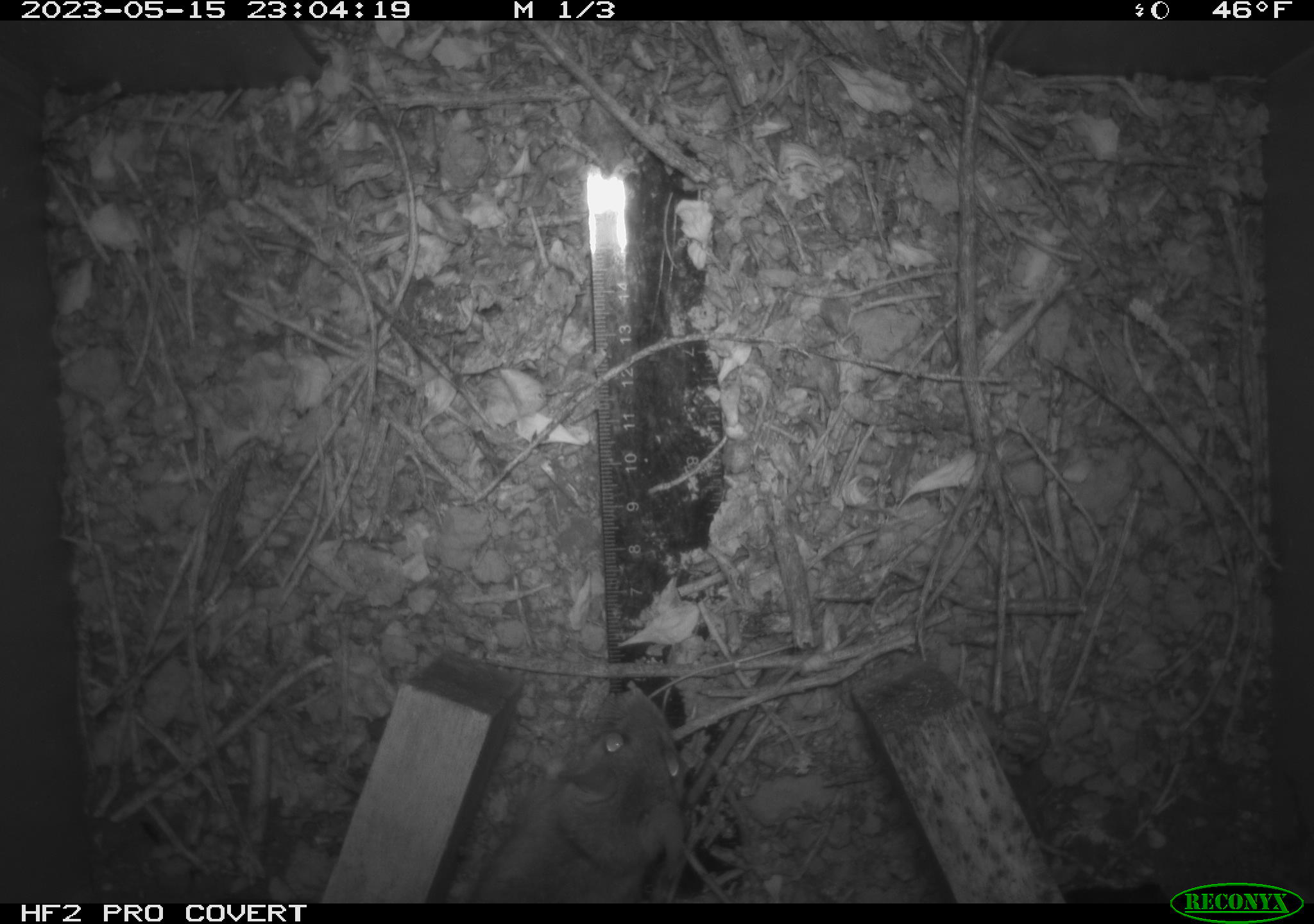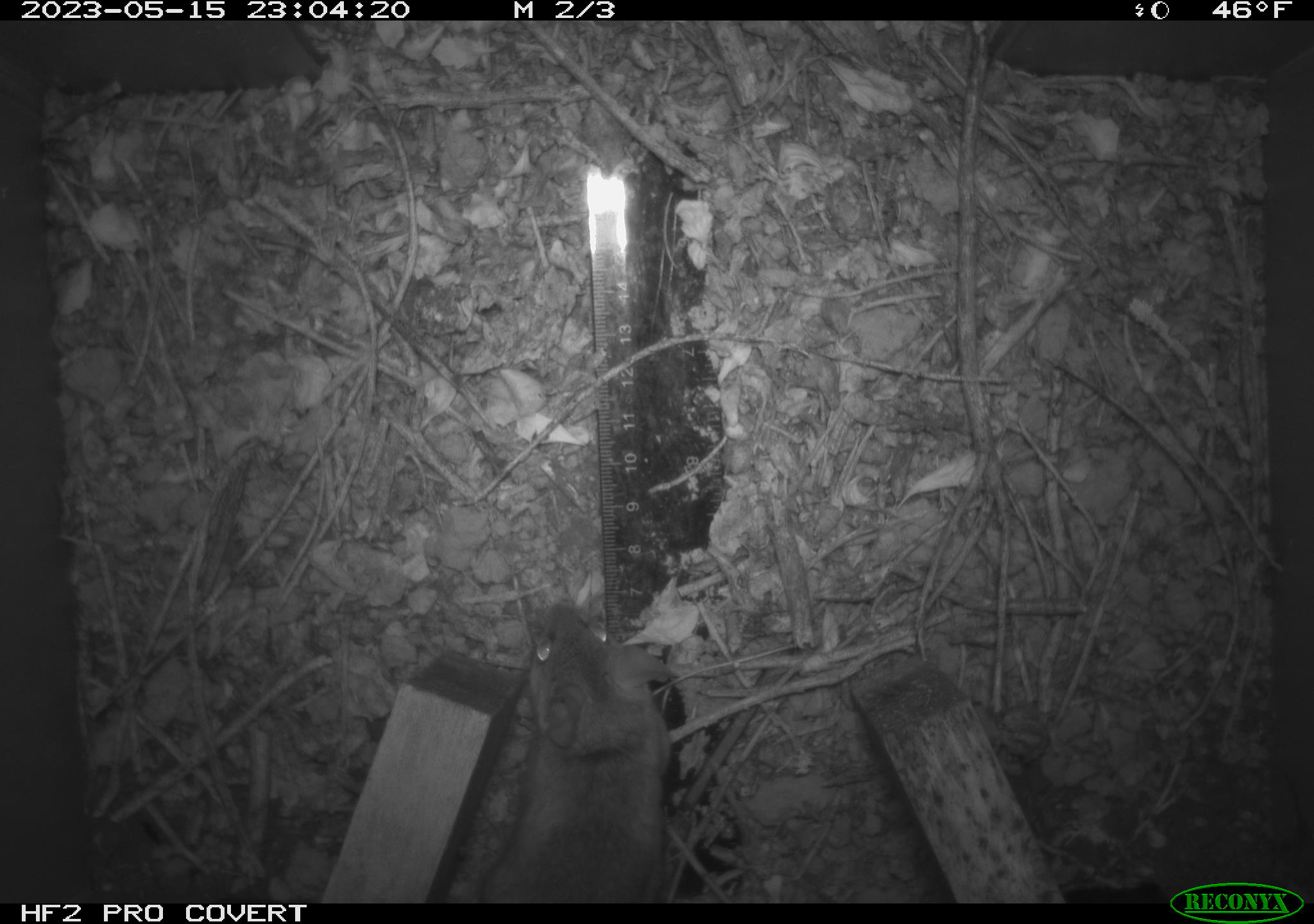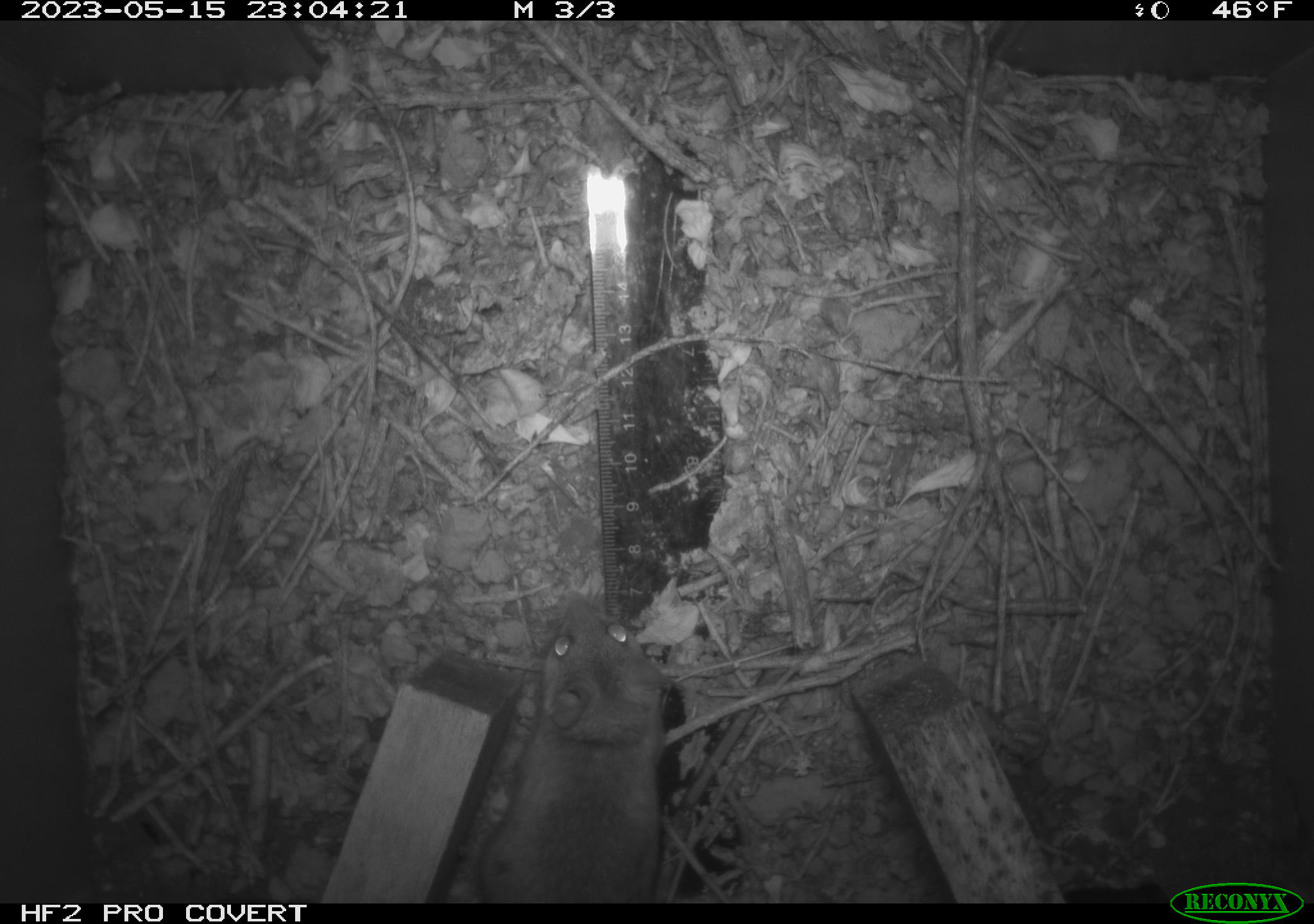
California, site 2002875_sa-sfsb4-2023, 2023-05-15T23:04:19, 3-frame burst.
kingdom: Animalia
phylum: Chordata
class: Mammalia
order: Rodentia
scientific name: Rodentia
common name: mouse species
Mouse species (Rodentia).